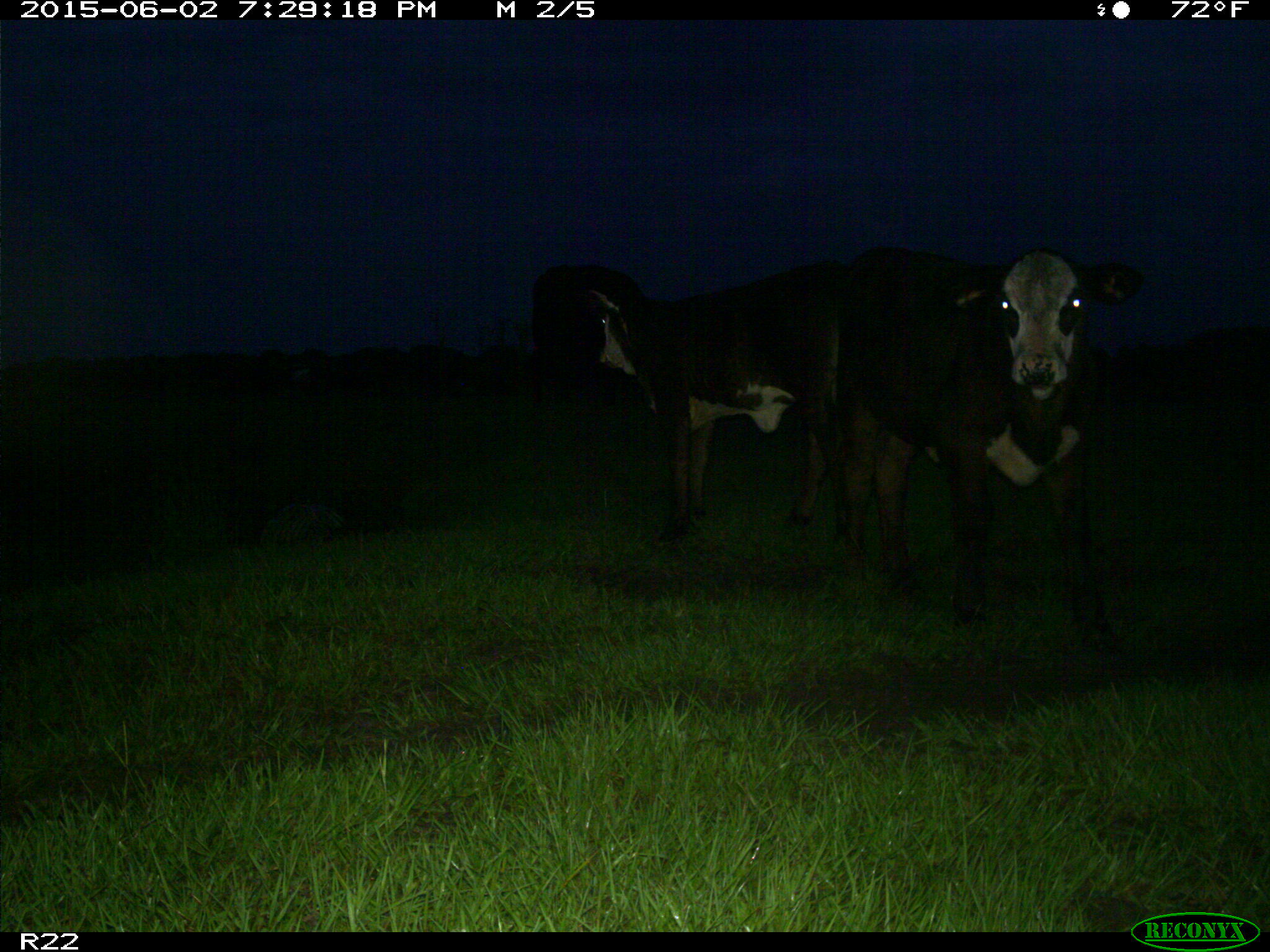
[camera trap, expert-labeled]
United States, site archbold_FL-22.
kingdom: Animalia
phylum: Chordata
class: Mammalia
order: Artiodactyla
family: Bovidae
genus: Bos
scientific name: Bos taurus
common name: domestic cow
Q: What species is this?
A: Bos taurus (domestic cow).